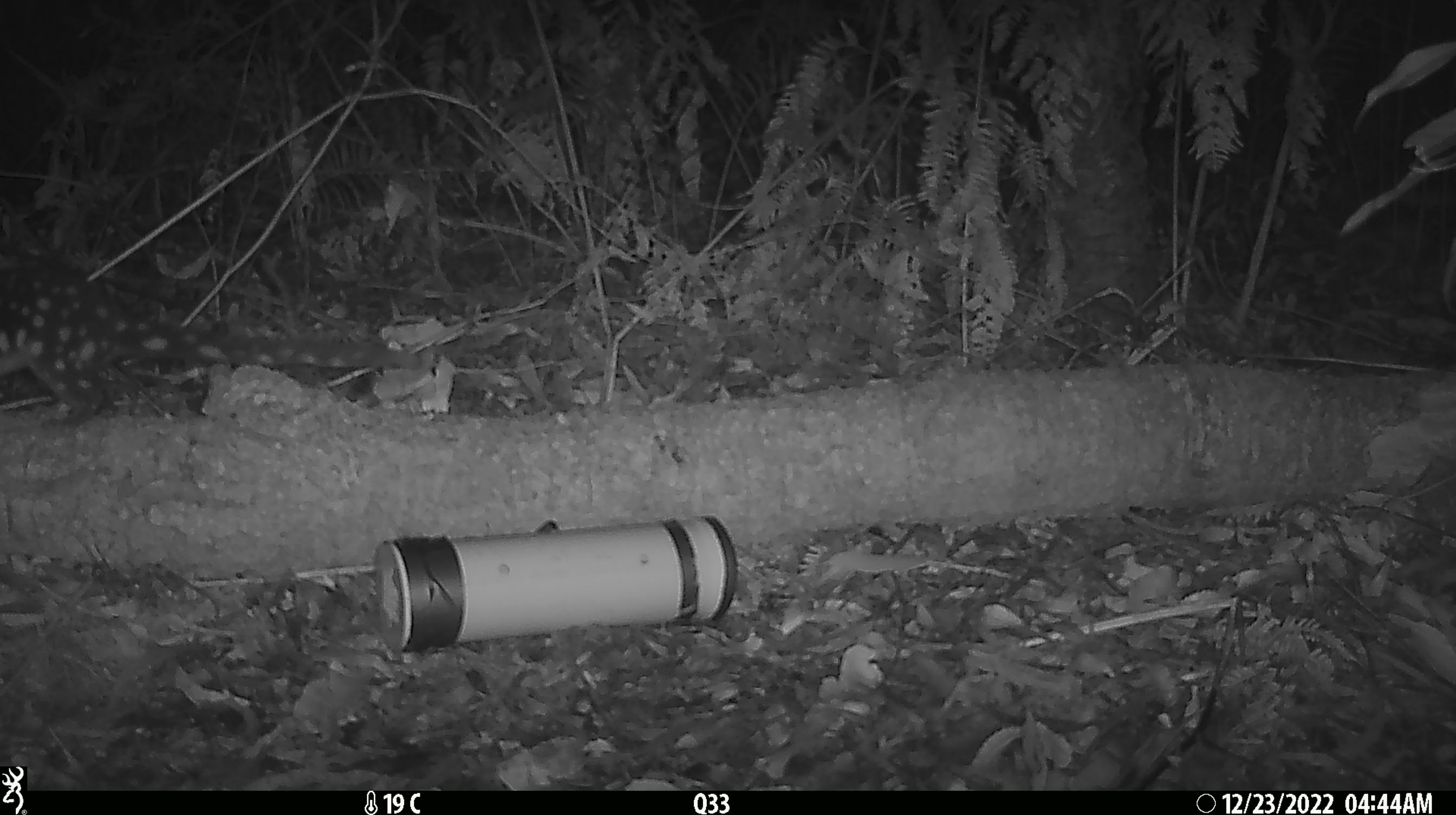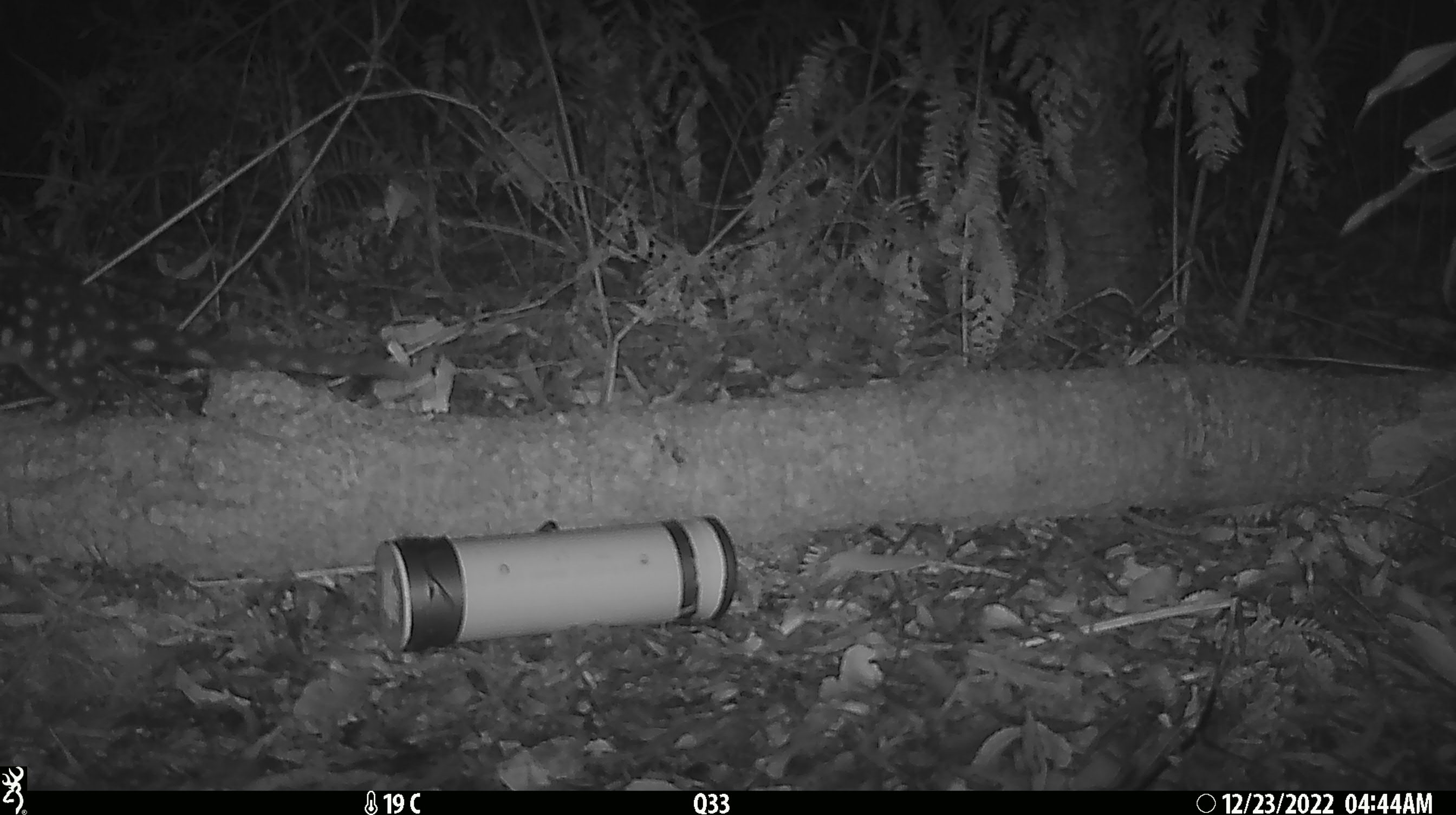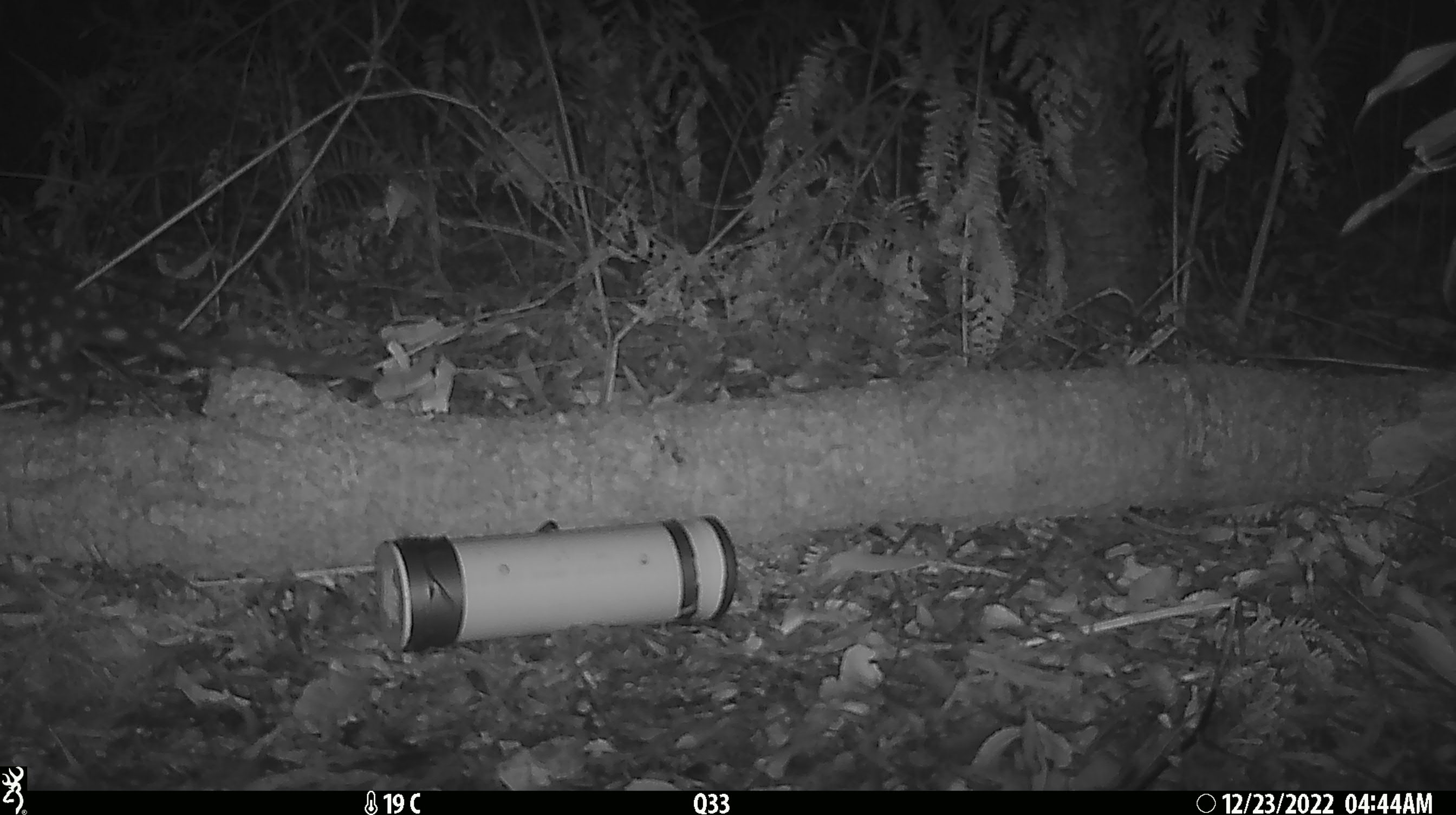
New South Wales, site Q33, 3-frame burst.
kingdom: Animalia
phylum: Chordata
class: Mammalia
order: Dasyuromorphia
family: Dasyuridae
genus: Dasyurus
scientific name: Dasyurus maculatus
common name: spotted-tailed quoll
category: quoll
Quoll (spotted-tailed quoll) (Dasyurus maculatus).